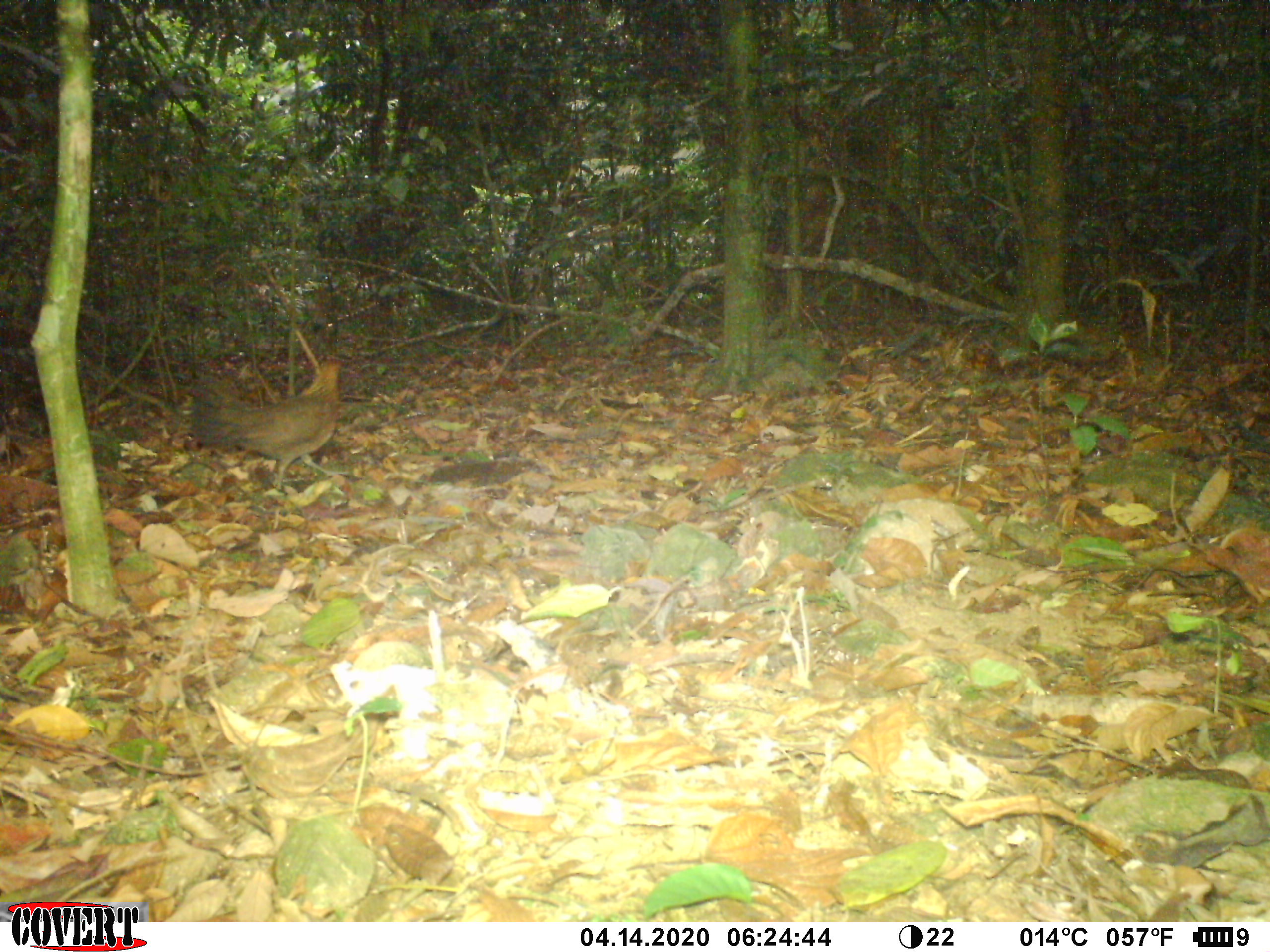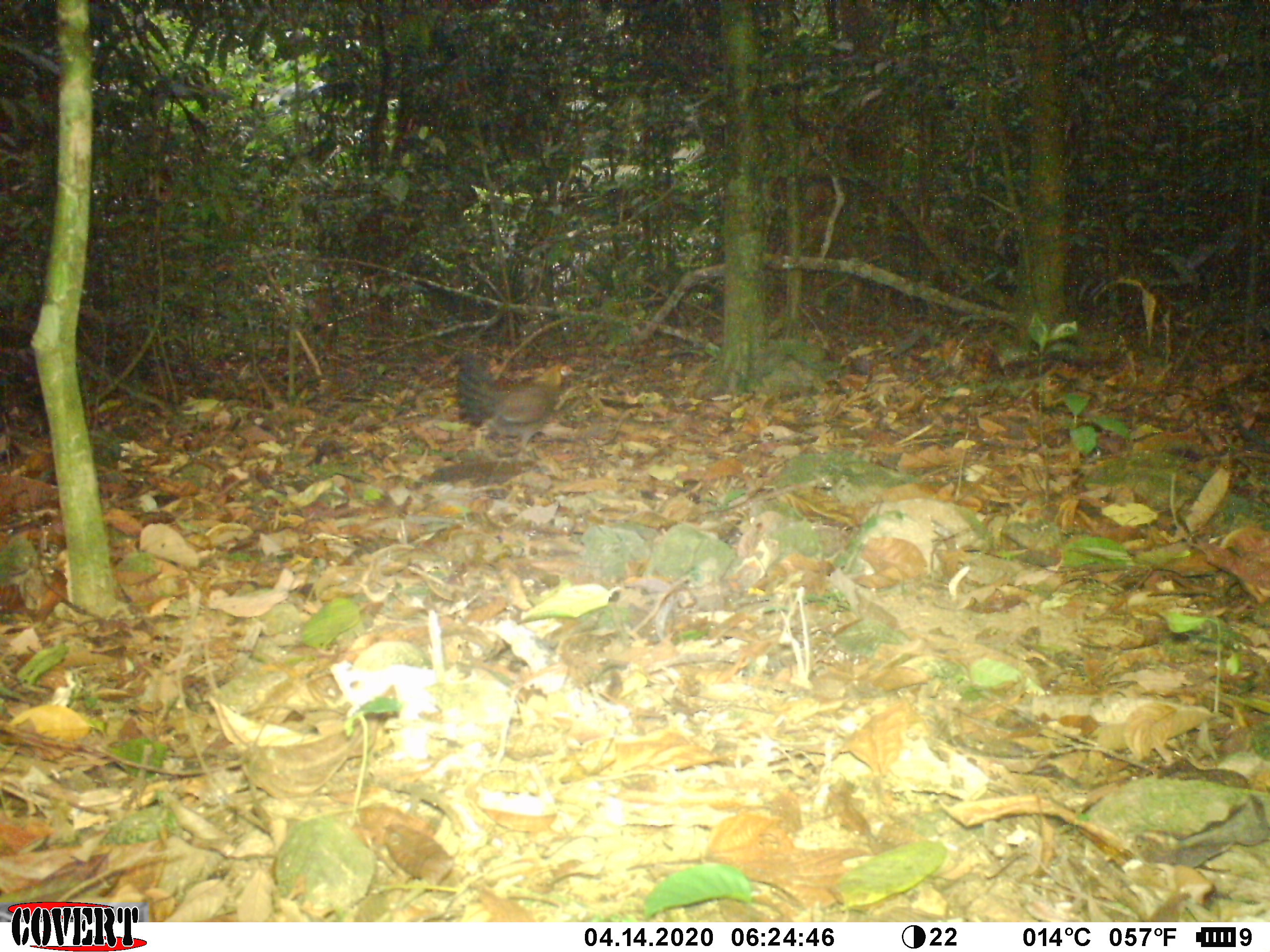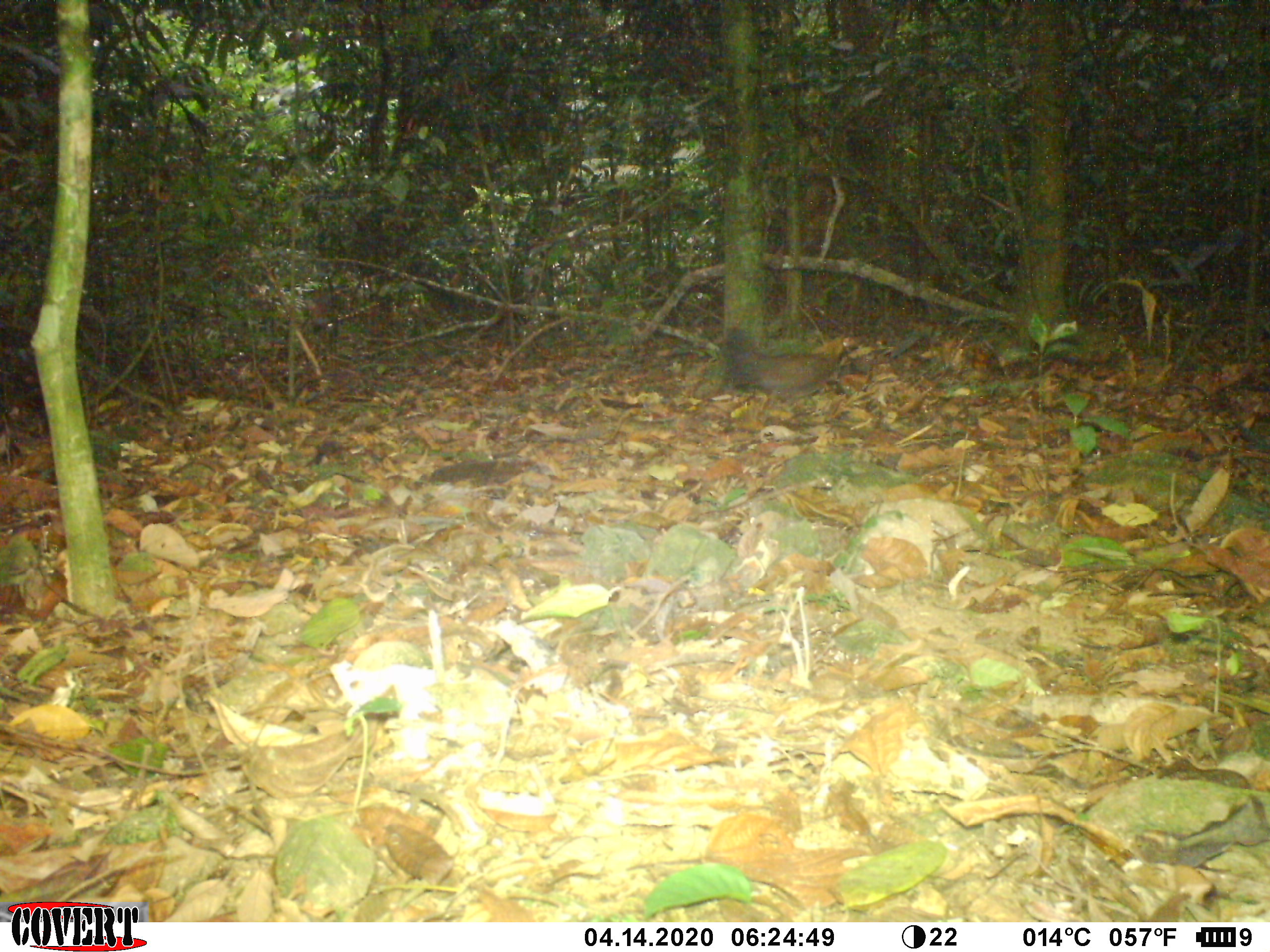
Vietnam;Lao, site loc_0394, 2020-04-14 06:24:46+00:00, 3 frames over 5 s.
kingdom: Animalia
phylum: Chordata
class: Aves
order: Galliformes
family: Phasianidae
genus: Gallus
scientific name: Gallus gallus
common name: red junglefowl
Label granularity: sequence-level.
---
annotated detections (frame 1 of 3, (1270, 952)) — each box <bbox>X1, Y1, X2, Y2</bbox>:
red junglefowl: <bbox>189, 358, 351, 490</bbox>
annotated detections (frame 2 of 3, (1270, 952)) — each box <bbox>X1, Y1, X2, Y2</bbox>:
red junglefowl: <bbox>452, 347, 575, 458</bbox>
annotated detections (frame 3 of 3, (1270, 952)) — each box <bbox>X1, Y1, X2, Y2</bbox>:
red junglefowl: <bbox>717, 325, 860, 414</bbox>